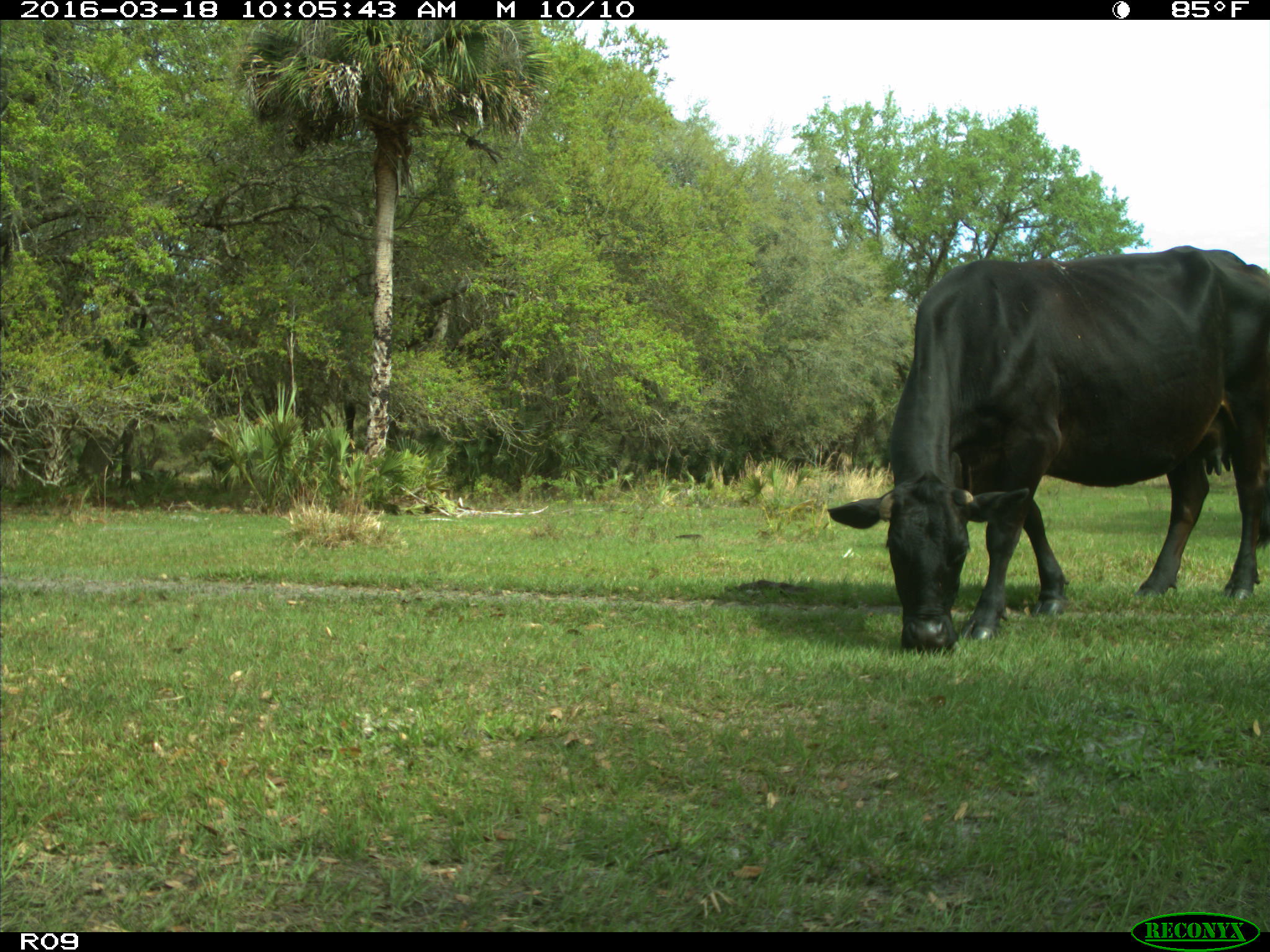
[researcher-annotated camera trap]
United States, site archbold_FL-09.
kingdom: Animalia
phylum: Chordata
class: Mammalia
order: Artiodactyla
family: Bovidae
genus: Bos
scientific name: Bos taurus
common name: domestic cow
Bos taurus (domestic cow).